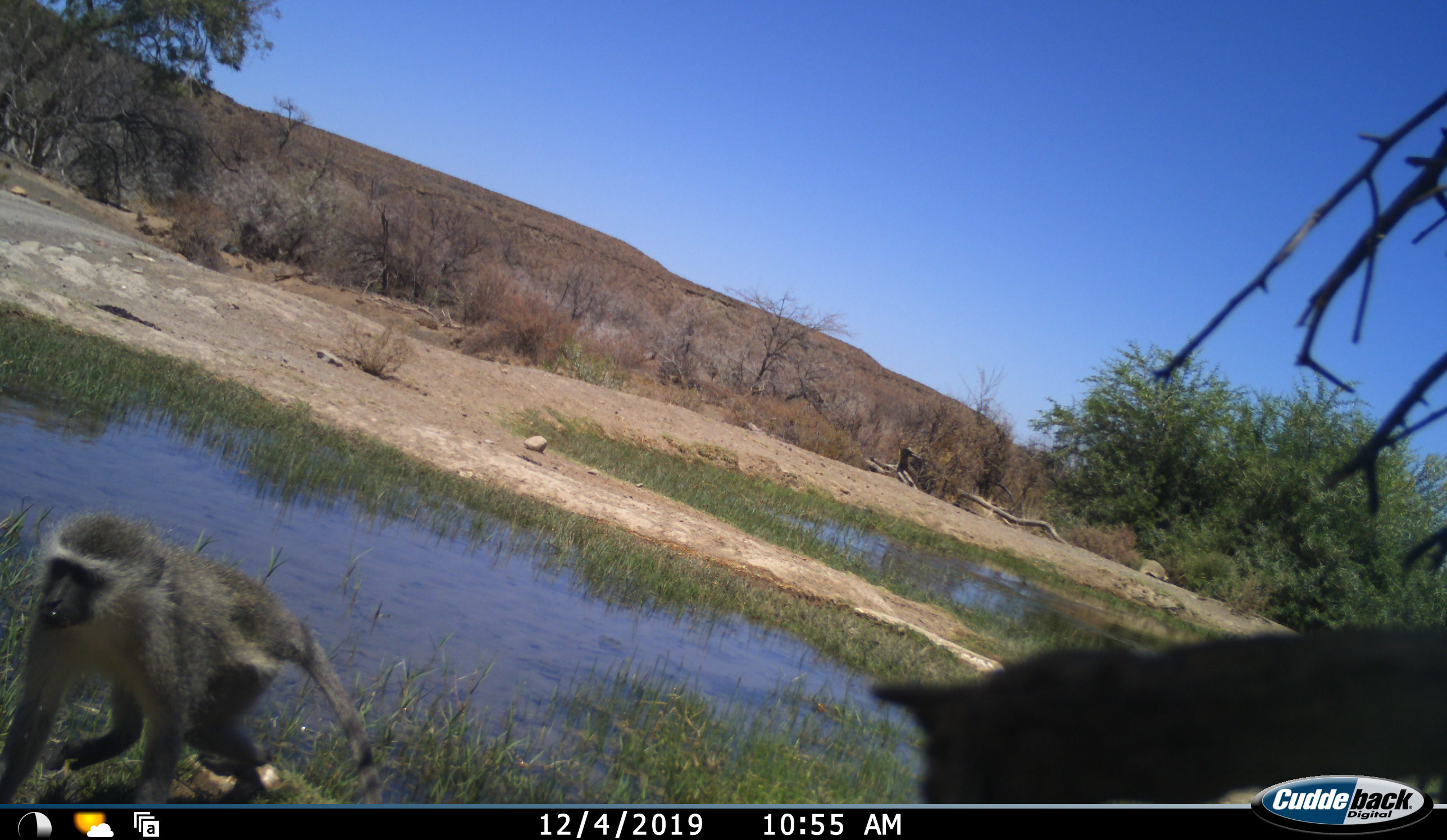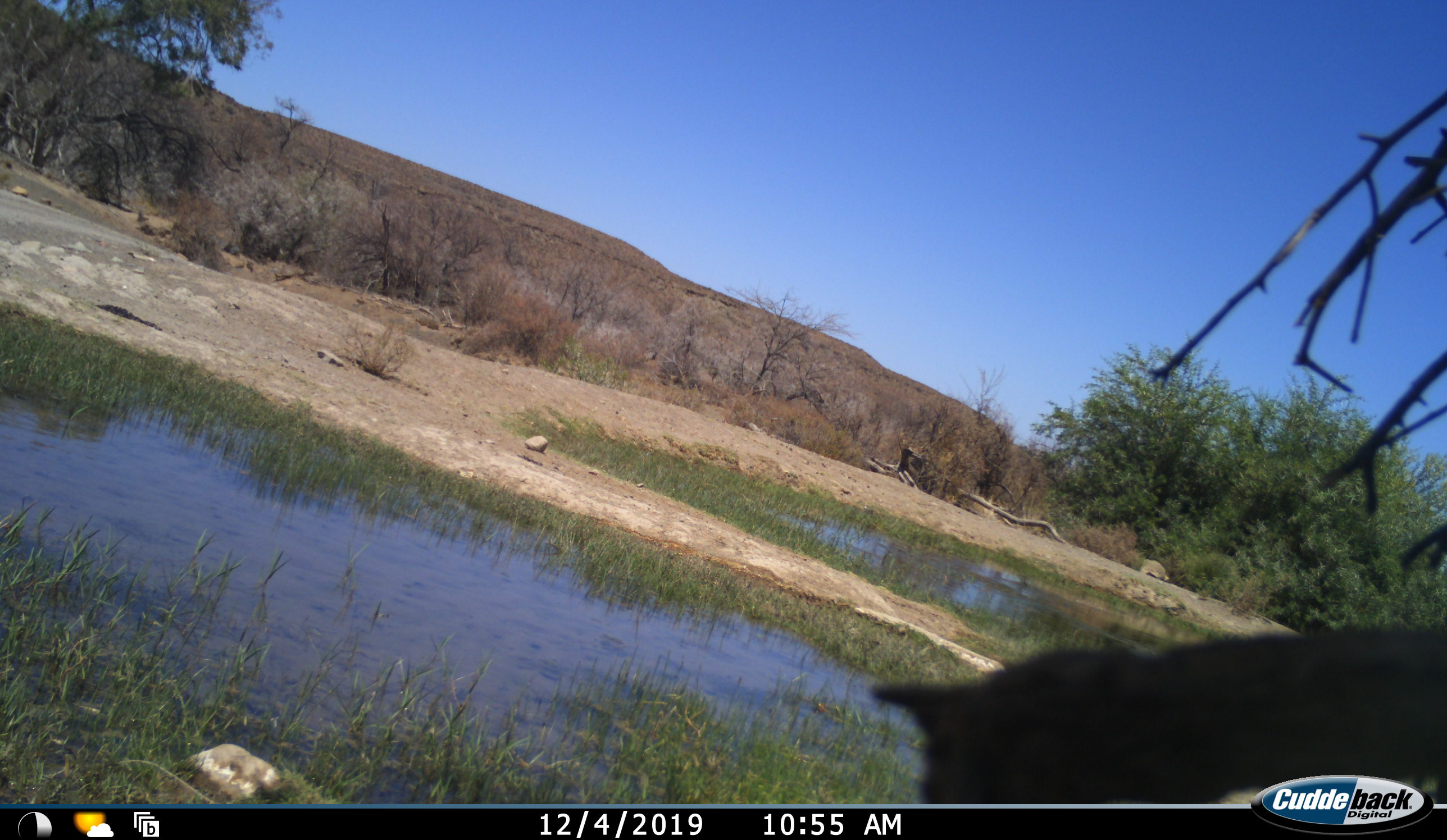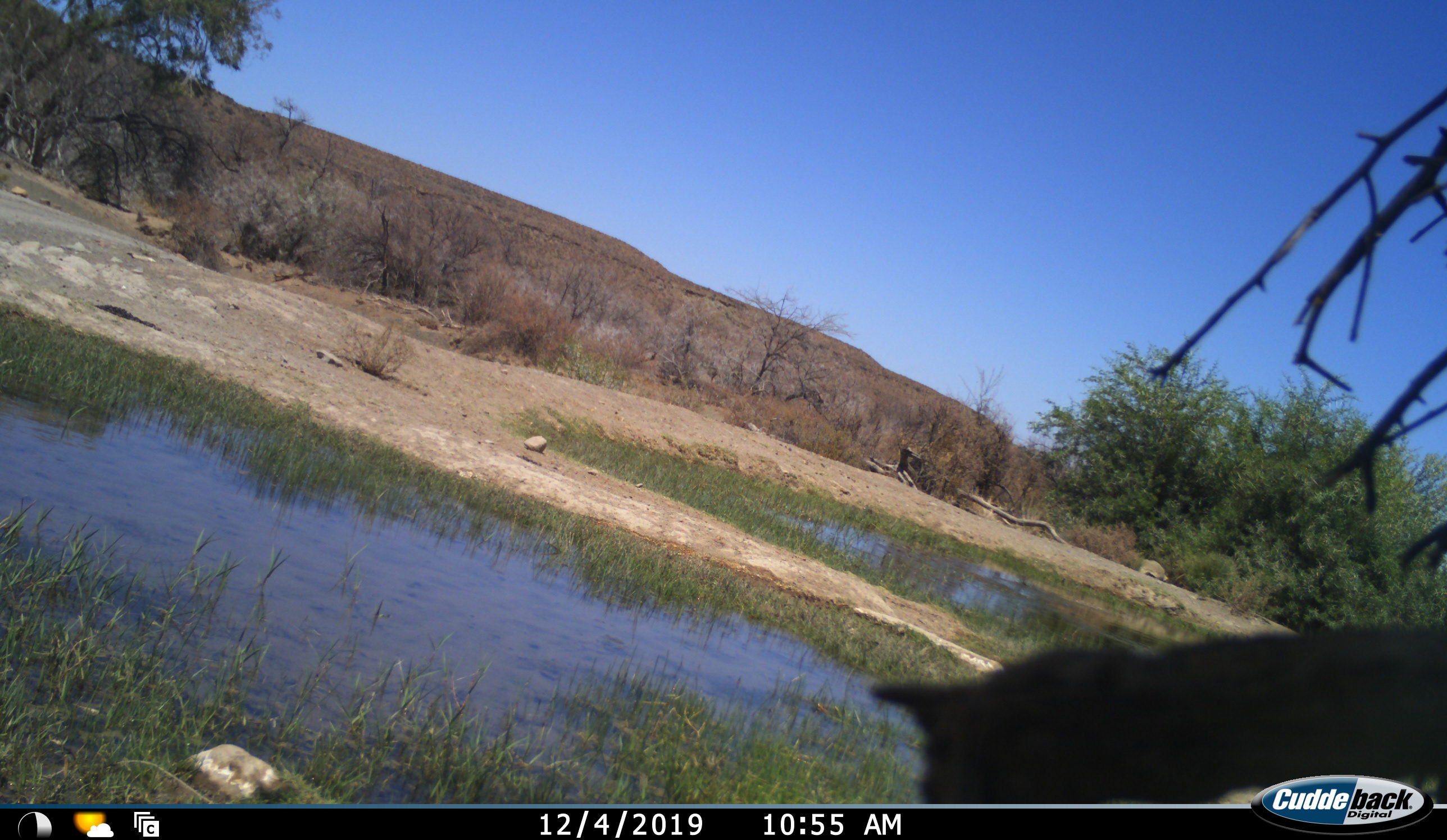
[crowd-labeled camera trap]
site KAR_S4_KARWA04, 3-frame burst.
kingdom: Animalia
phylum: Chordata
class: Mammalia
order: Primates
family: Cercopithecidae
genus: Chlorocebus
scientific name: Chlorocebus pygerythrus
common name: vervet monkey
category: monkeyvervet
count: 1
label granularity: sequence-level